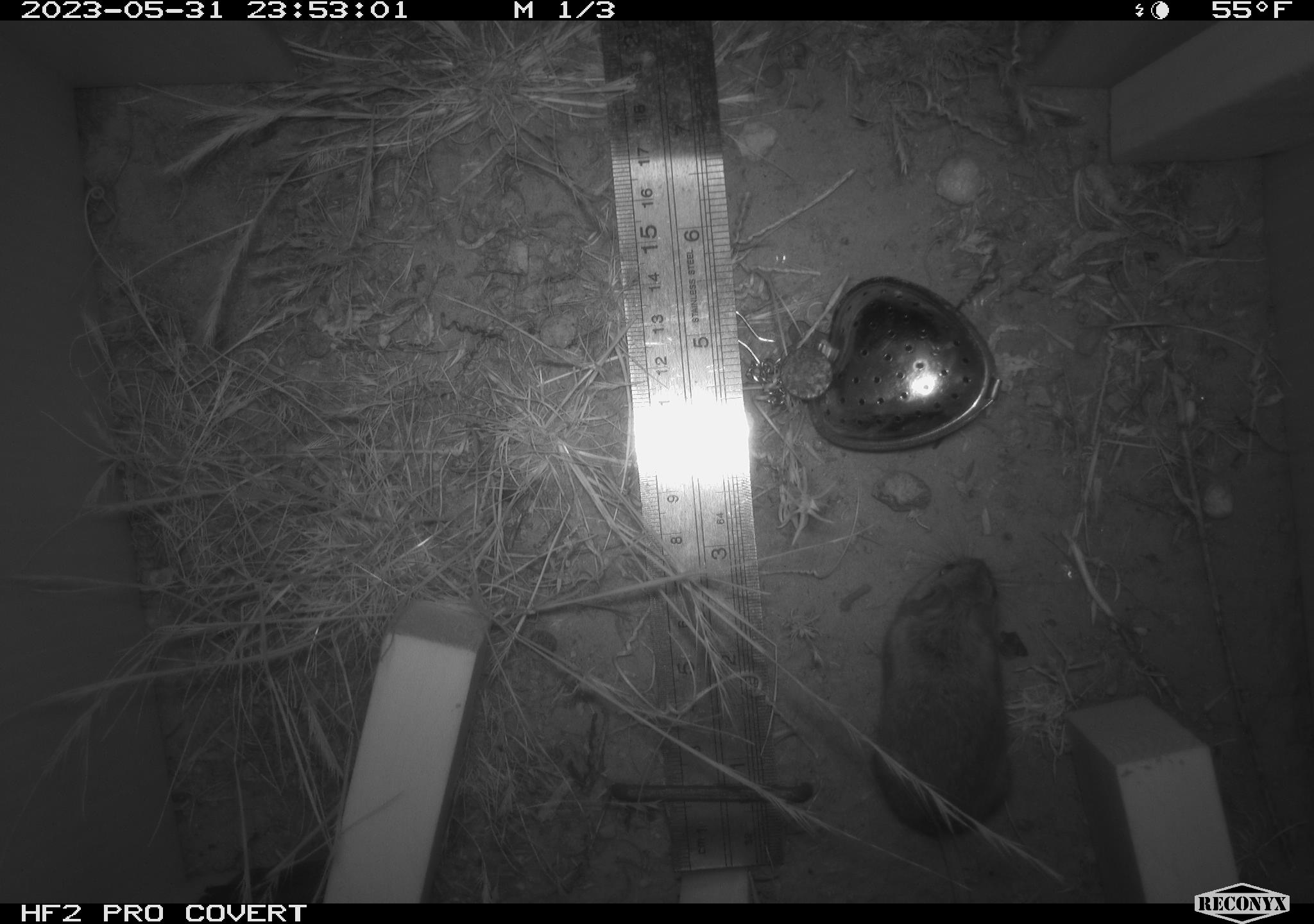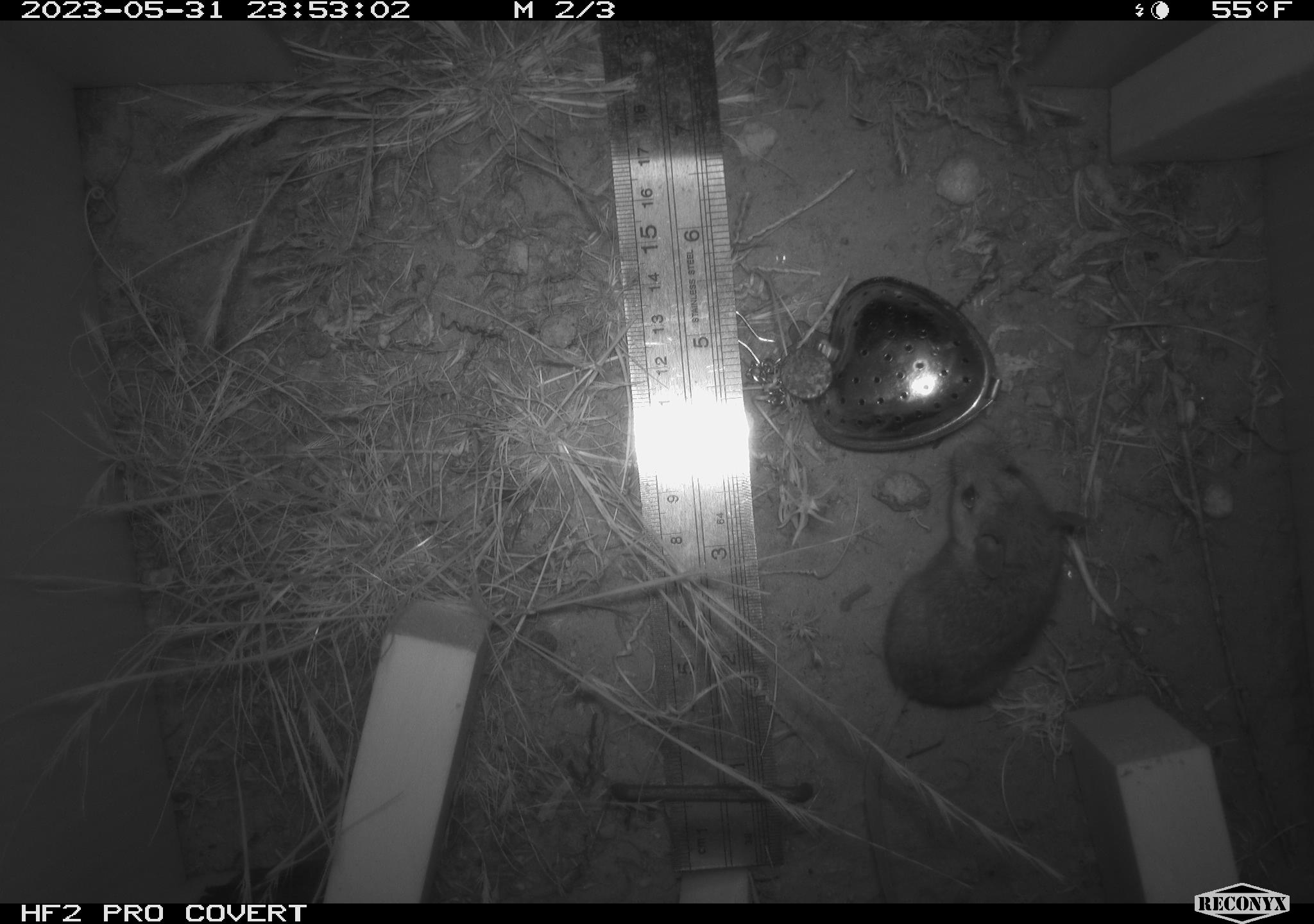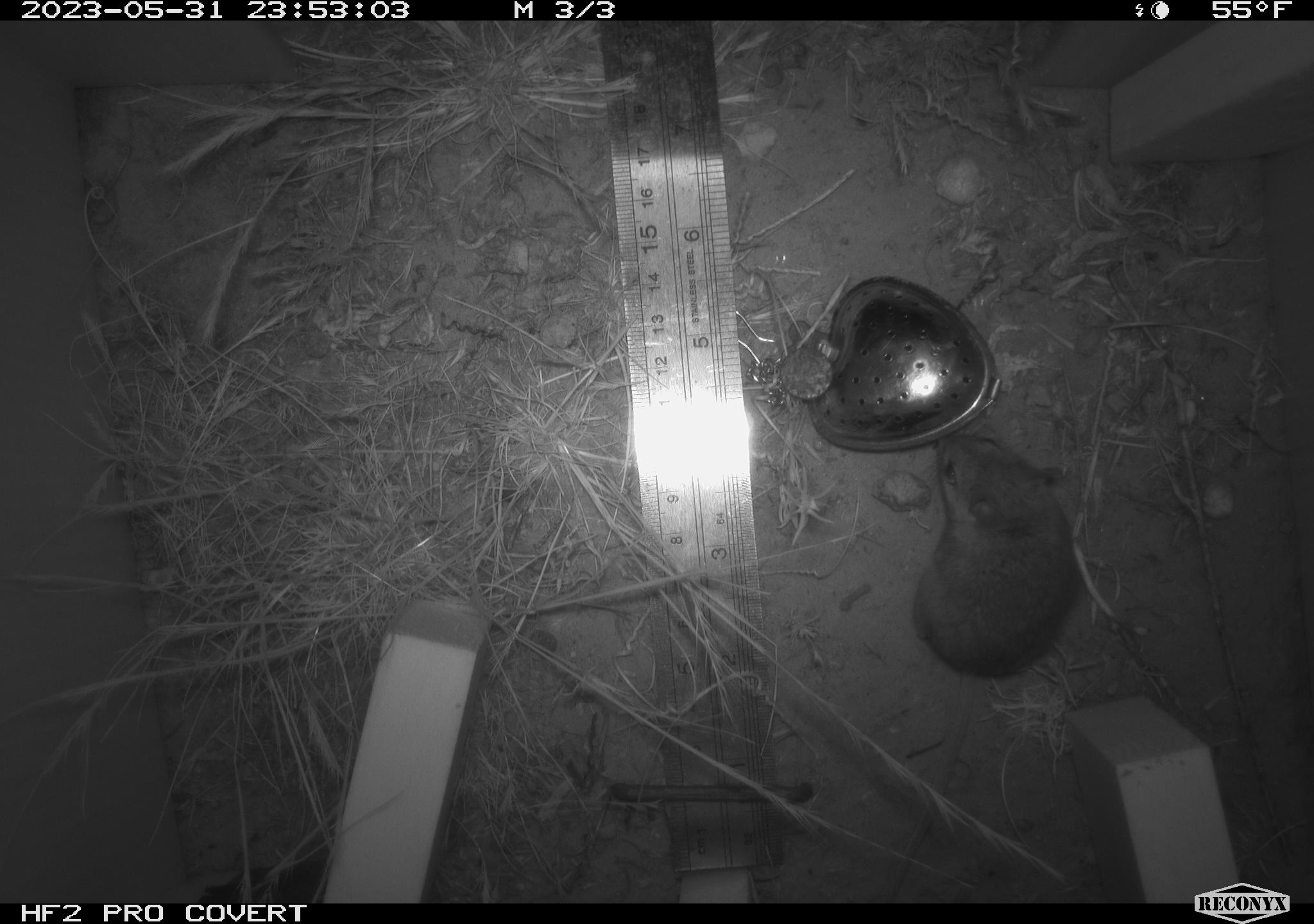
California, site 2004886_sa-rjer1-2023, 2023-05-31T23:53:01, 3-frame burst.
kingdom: Animalia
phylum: Chordata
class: Mammalia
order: Rodentia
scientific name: Rodentia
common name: mouse species